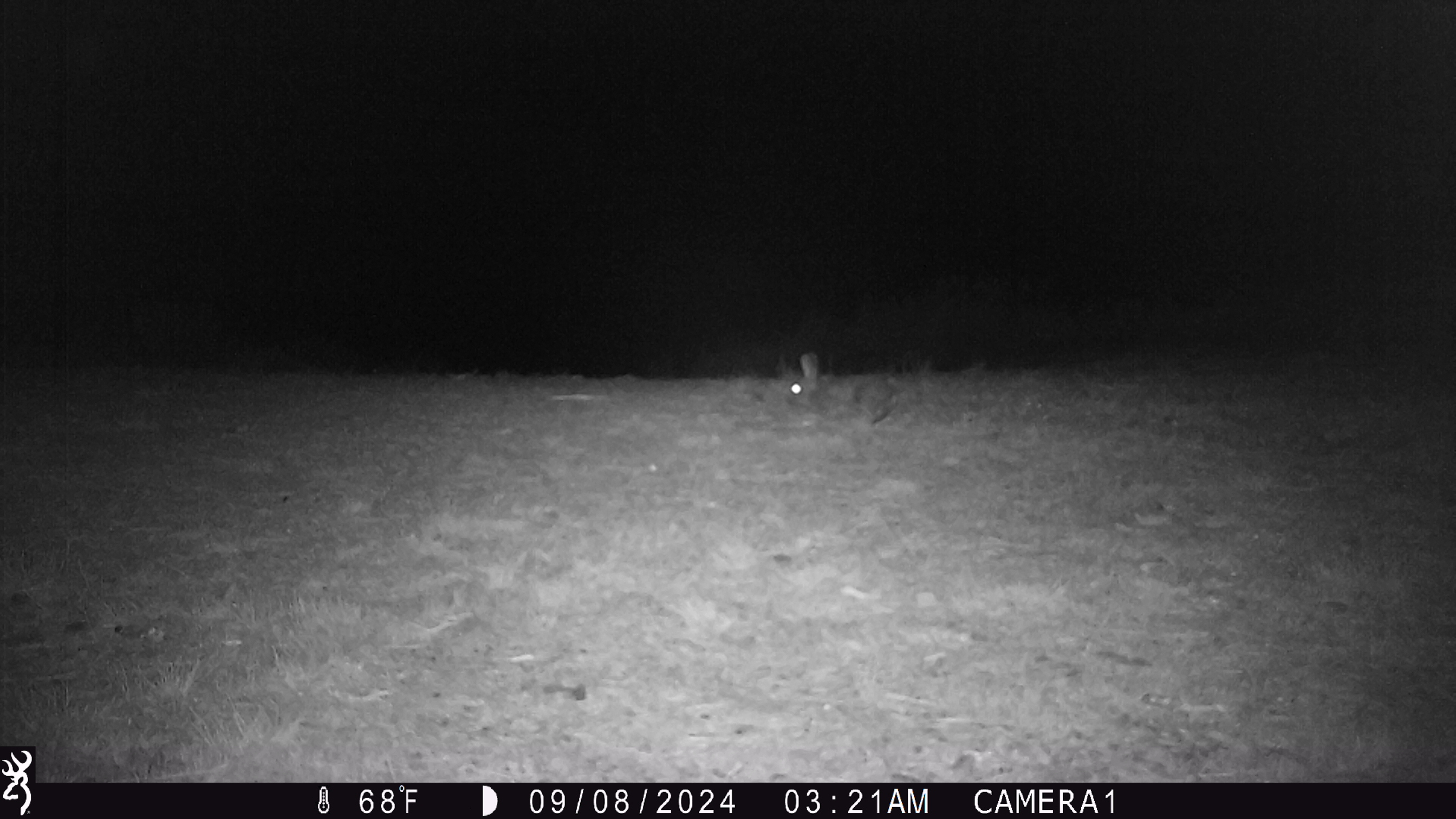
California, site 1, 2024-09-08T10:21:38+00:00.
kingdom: Animalia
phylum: Chordata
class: Mammalia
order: Lagomorpha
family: Leporidae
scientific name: Leporidae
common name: rabbit